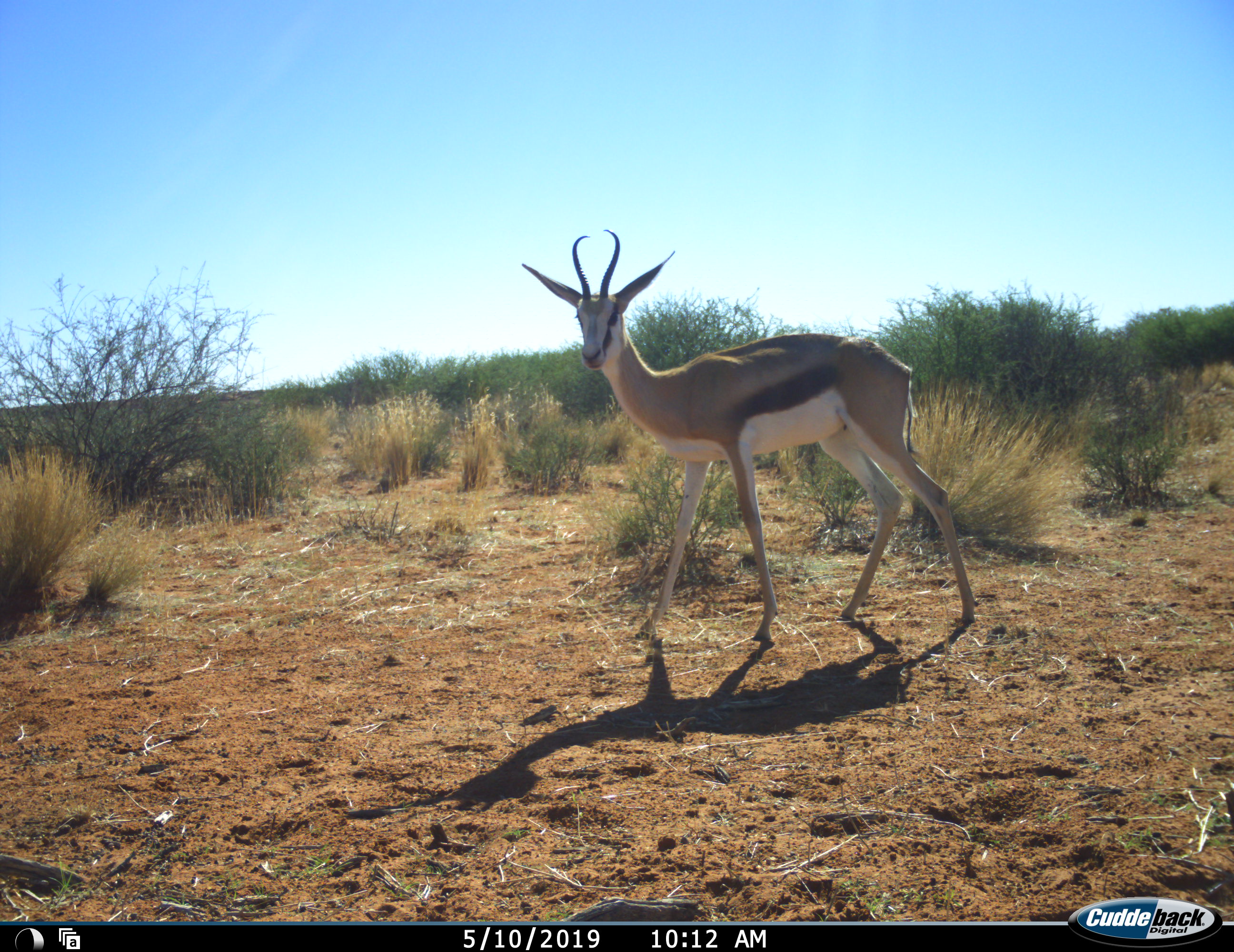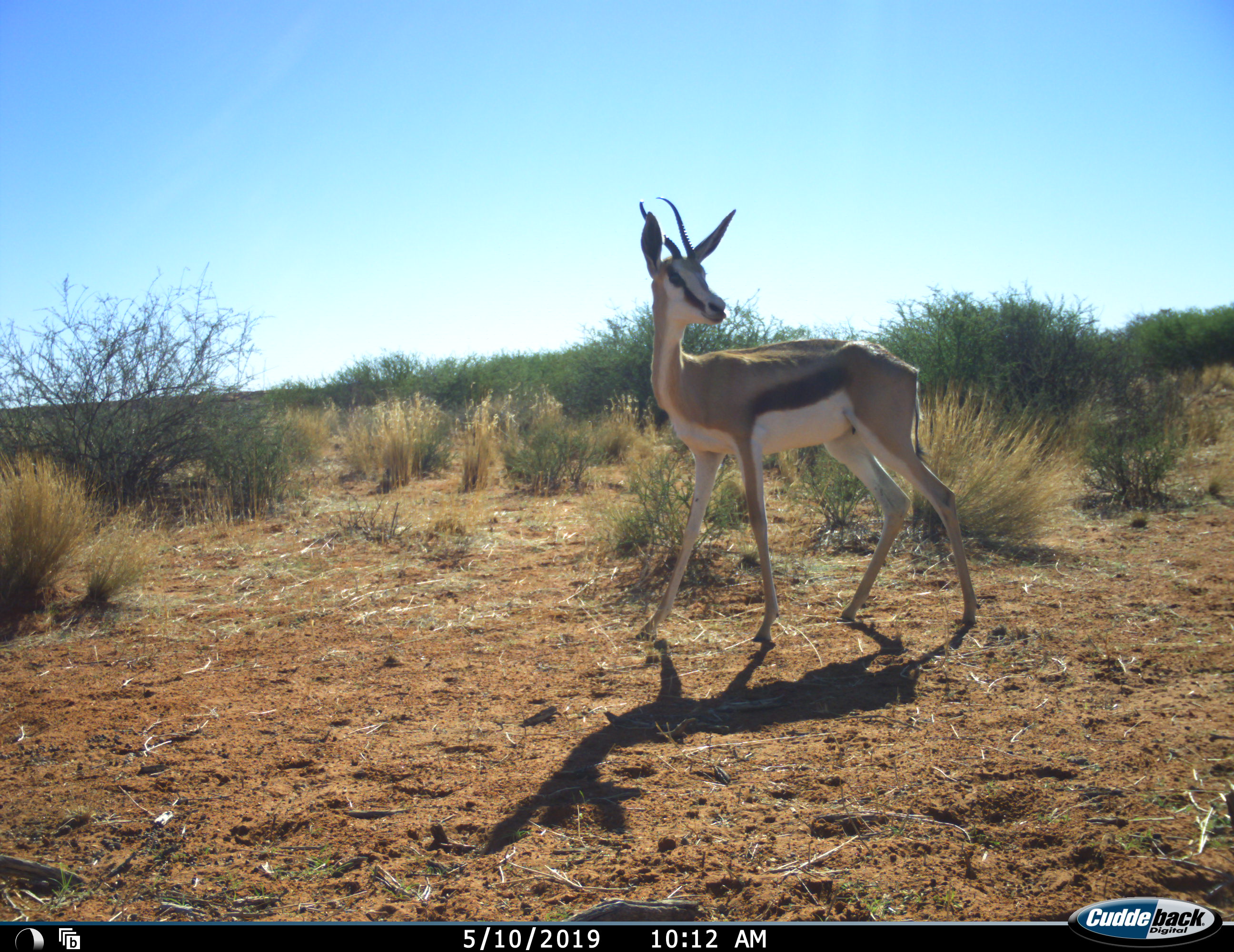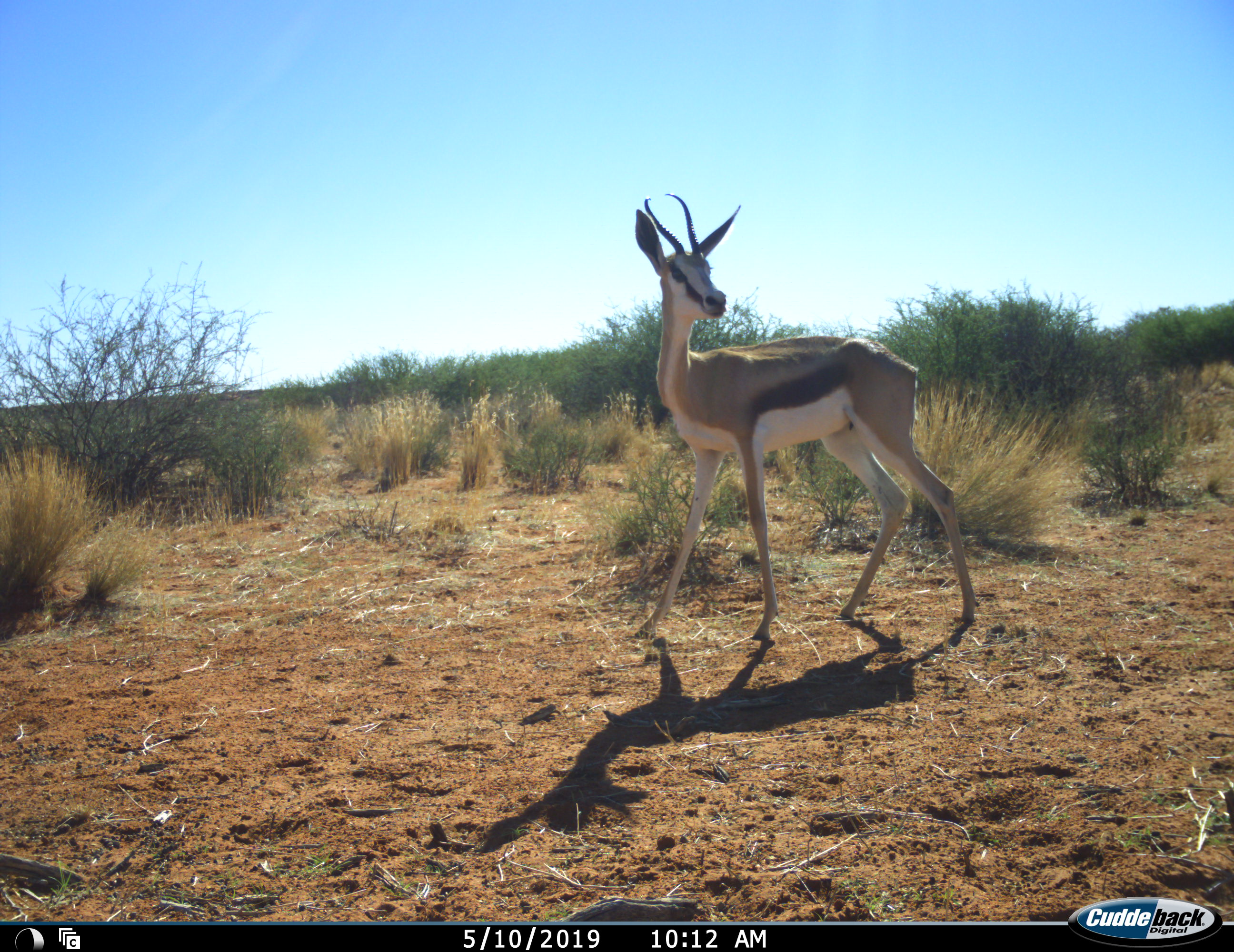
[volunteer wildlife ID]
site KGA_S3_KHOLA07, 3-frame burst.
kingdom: Animalia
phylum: Chordata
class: Mammalia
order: Artiodactyla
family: Bovidae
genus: Antidorcas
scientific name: Antidorcas marsupialis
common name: springbok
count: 1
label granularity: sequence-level